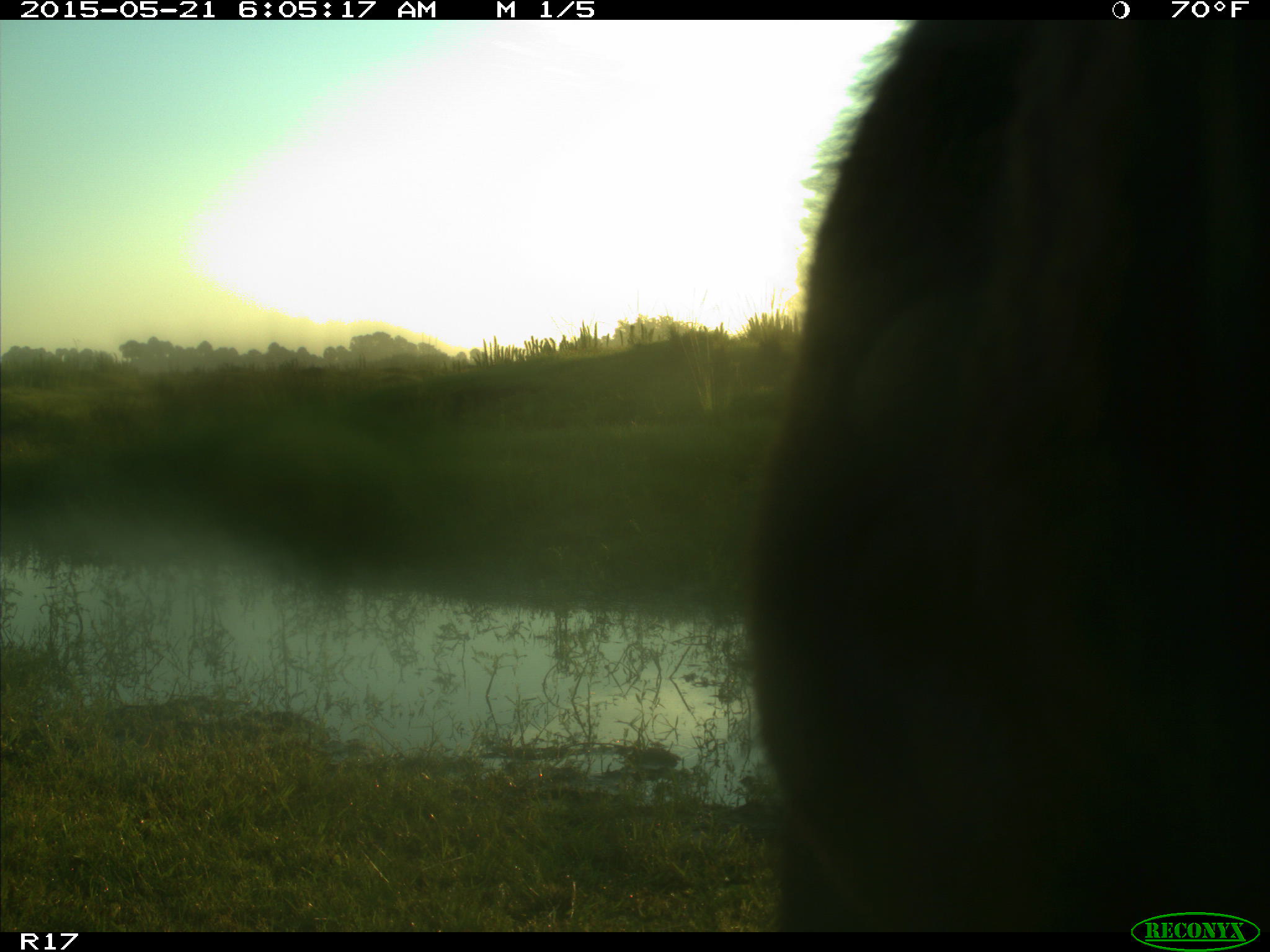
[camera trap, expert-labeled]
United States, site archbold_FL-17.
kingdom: Animalia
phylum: Chordata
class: Mammalia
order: Artiodactyla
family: Bovidae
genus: Bos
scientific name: Bos taurus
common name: domestic cow